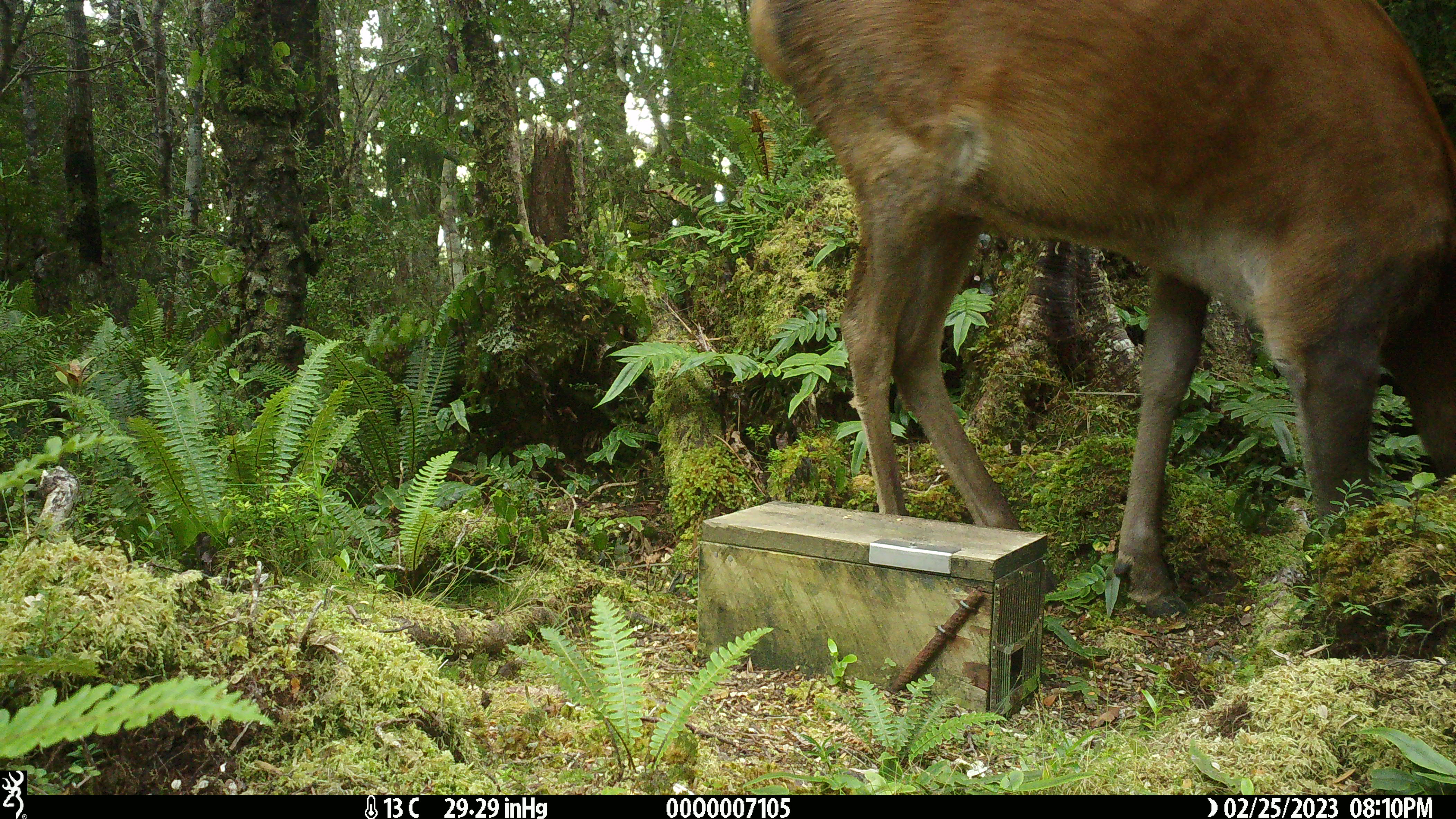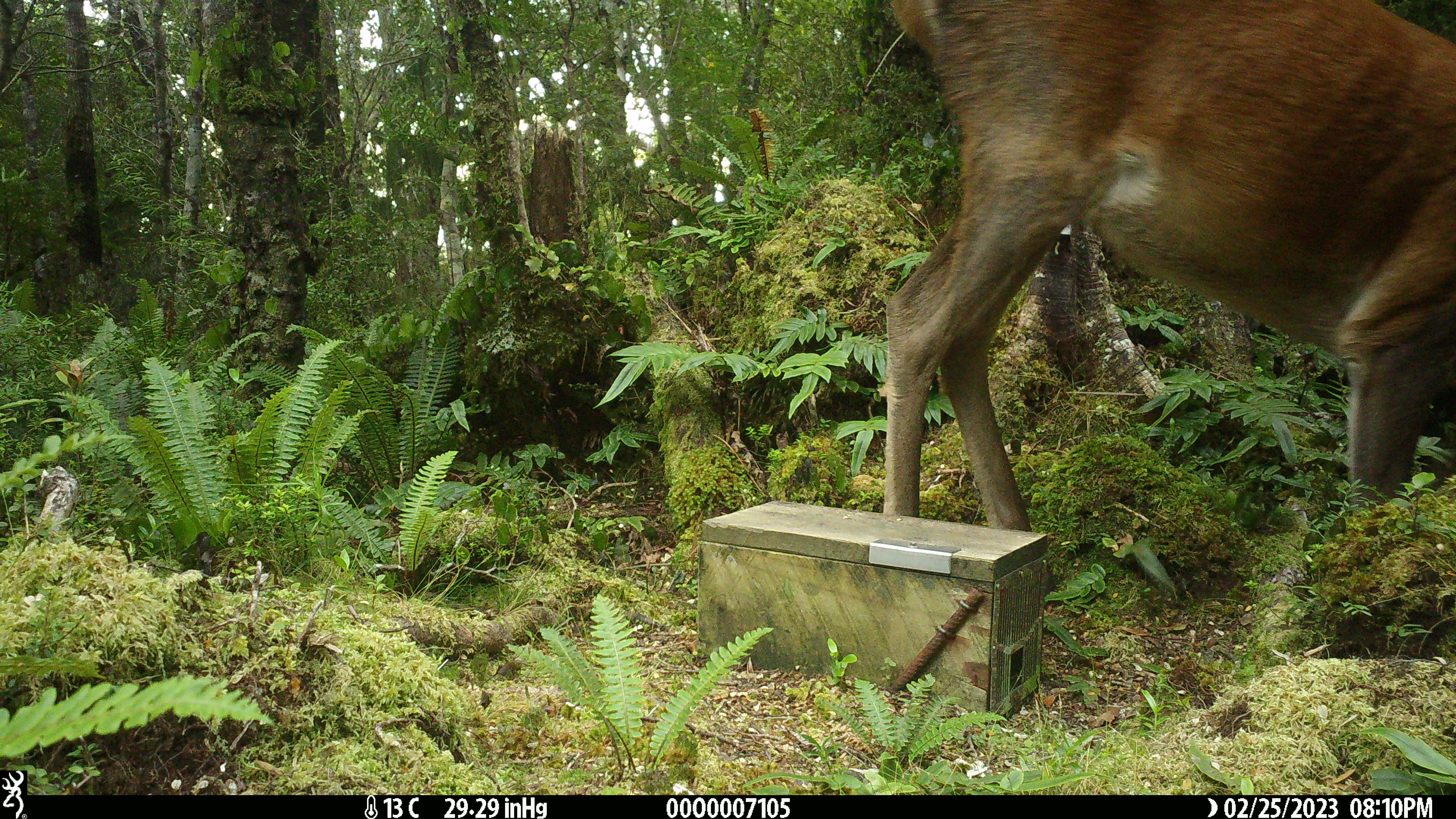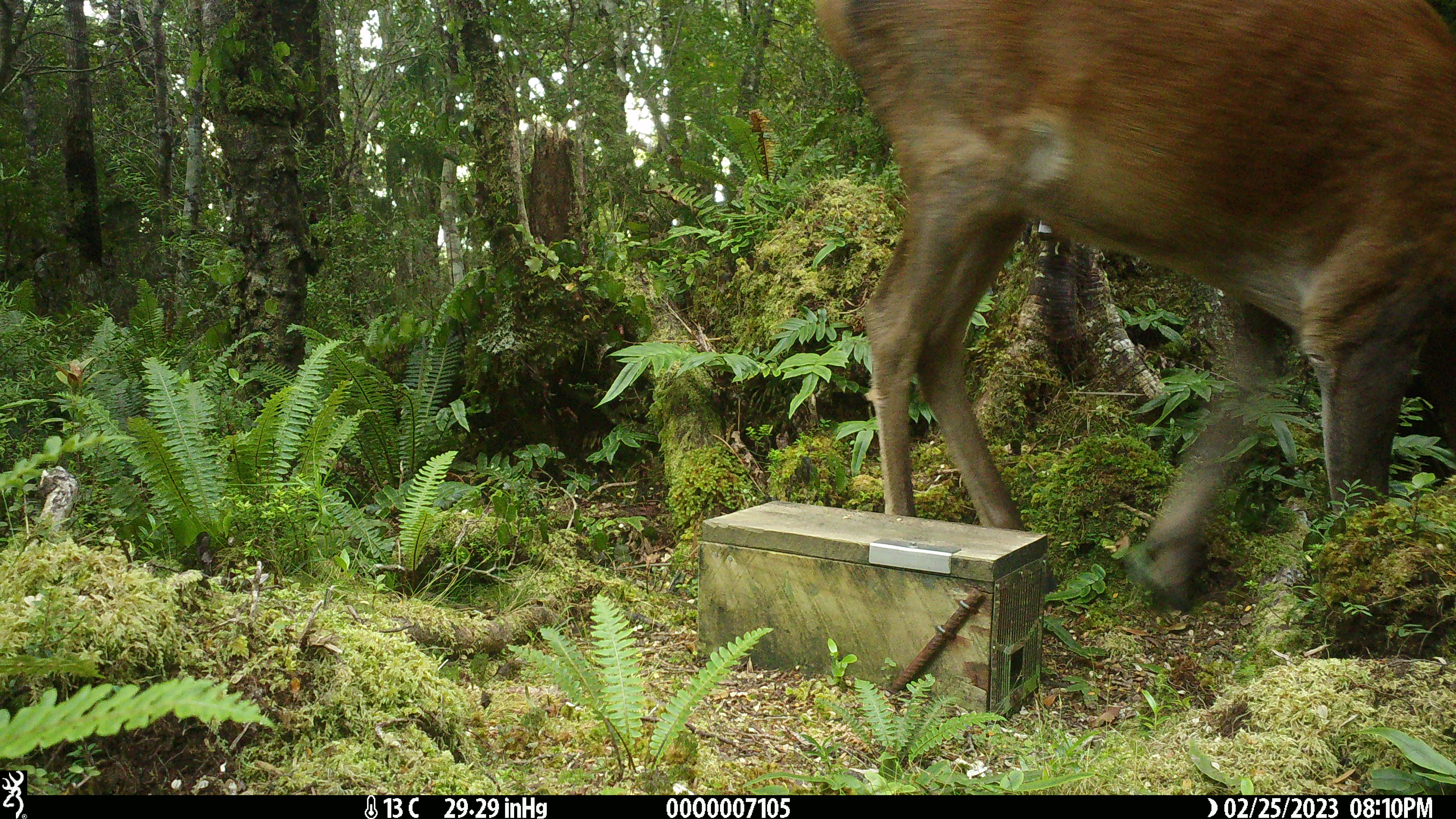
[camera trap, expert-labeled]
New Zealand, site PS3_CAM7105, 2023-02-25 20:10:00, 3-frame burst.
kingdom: Animalia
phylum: Chordata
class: Mammalia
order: Artiodactyla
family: Cervidae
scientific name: Cervidae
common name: deer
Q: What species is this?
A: Deer (Cervidae).